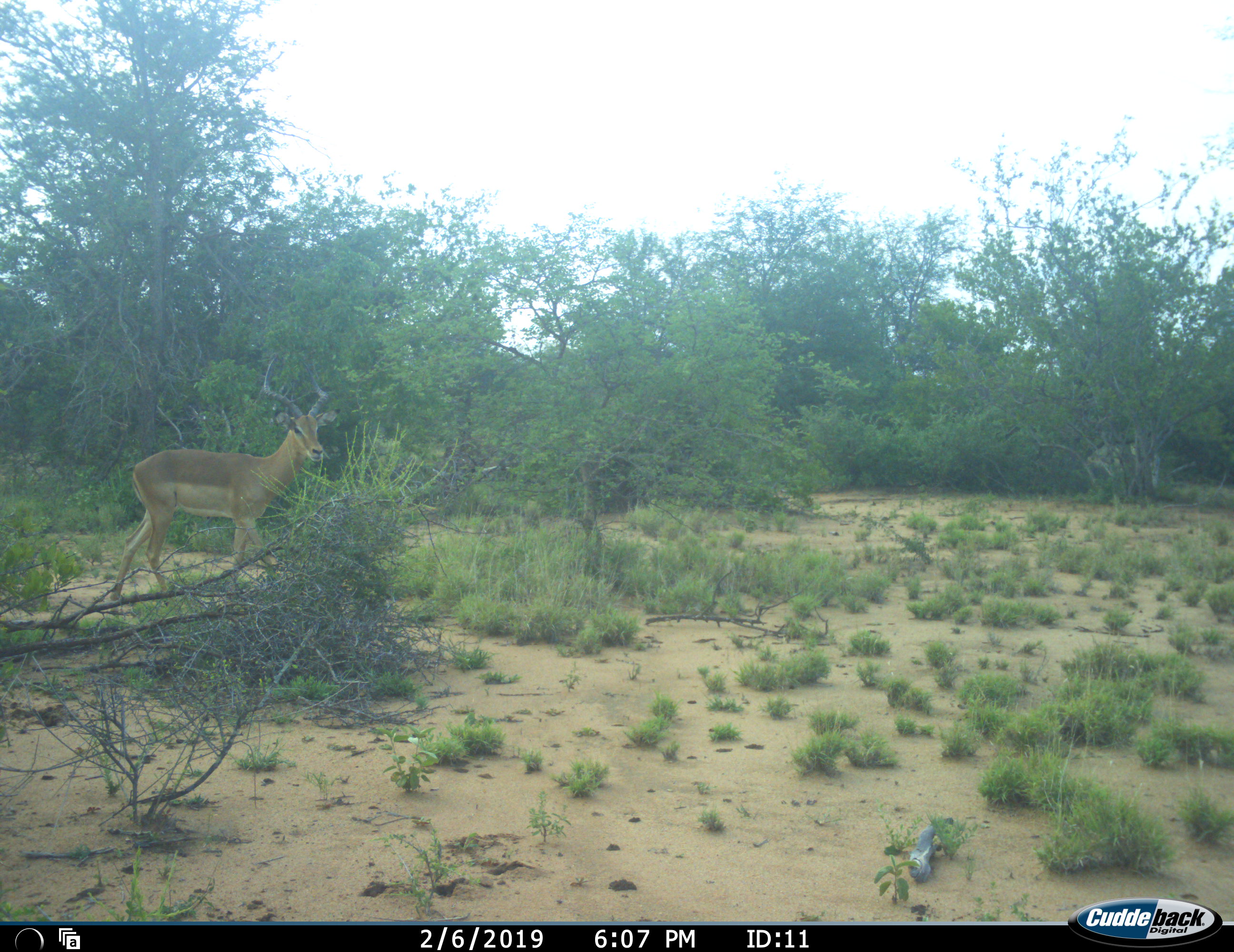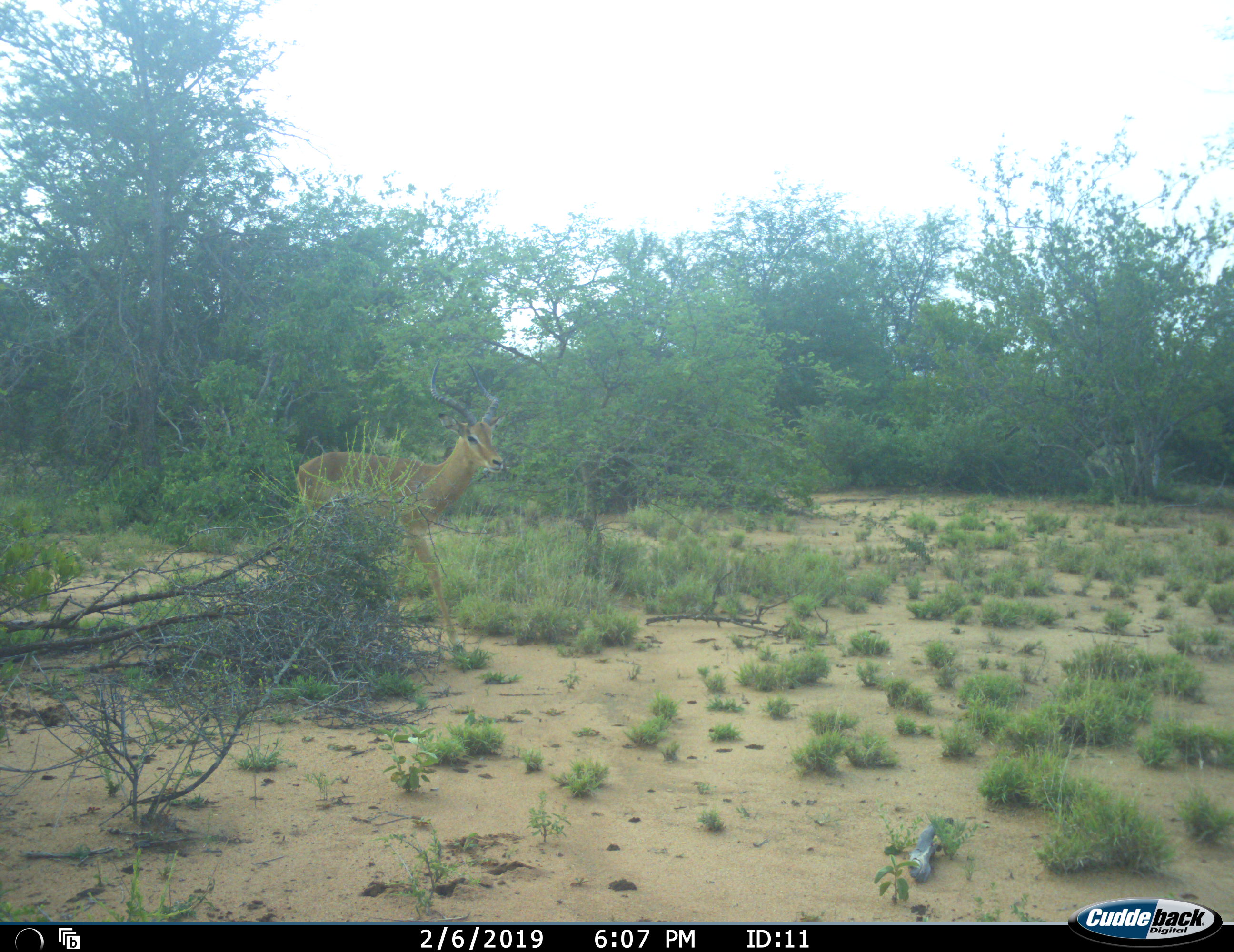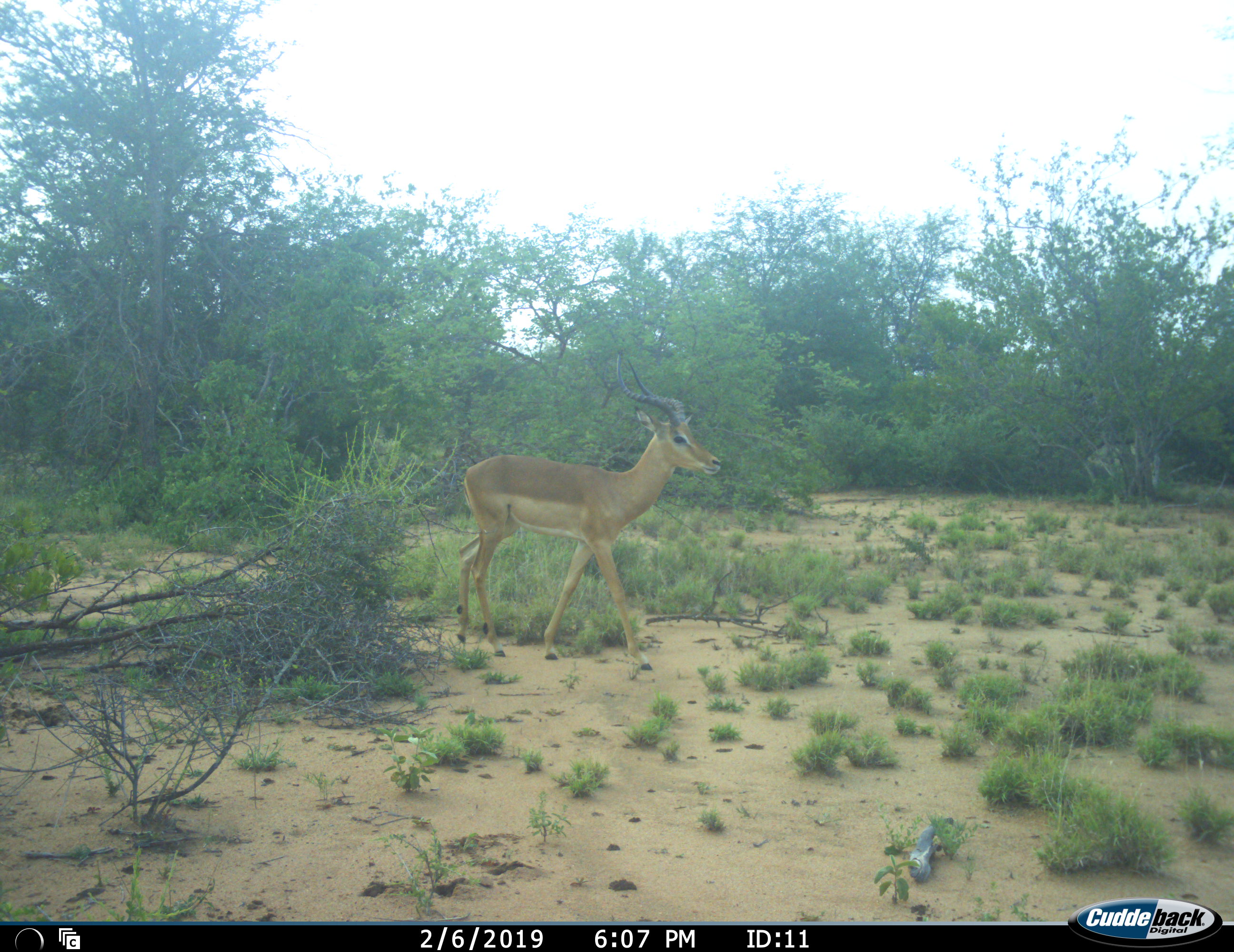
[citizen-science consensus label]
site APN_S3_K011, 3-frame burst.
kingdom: Animalia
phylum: Chordata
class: Mammalia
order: Artiodactyla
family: Bovidae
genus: Aepyceros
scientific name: Aepyceros melampus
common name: impala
Impala (Aepyceros melampus), count 1. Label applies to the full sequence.